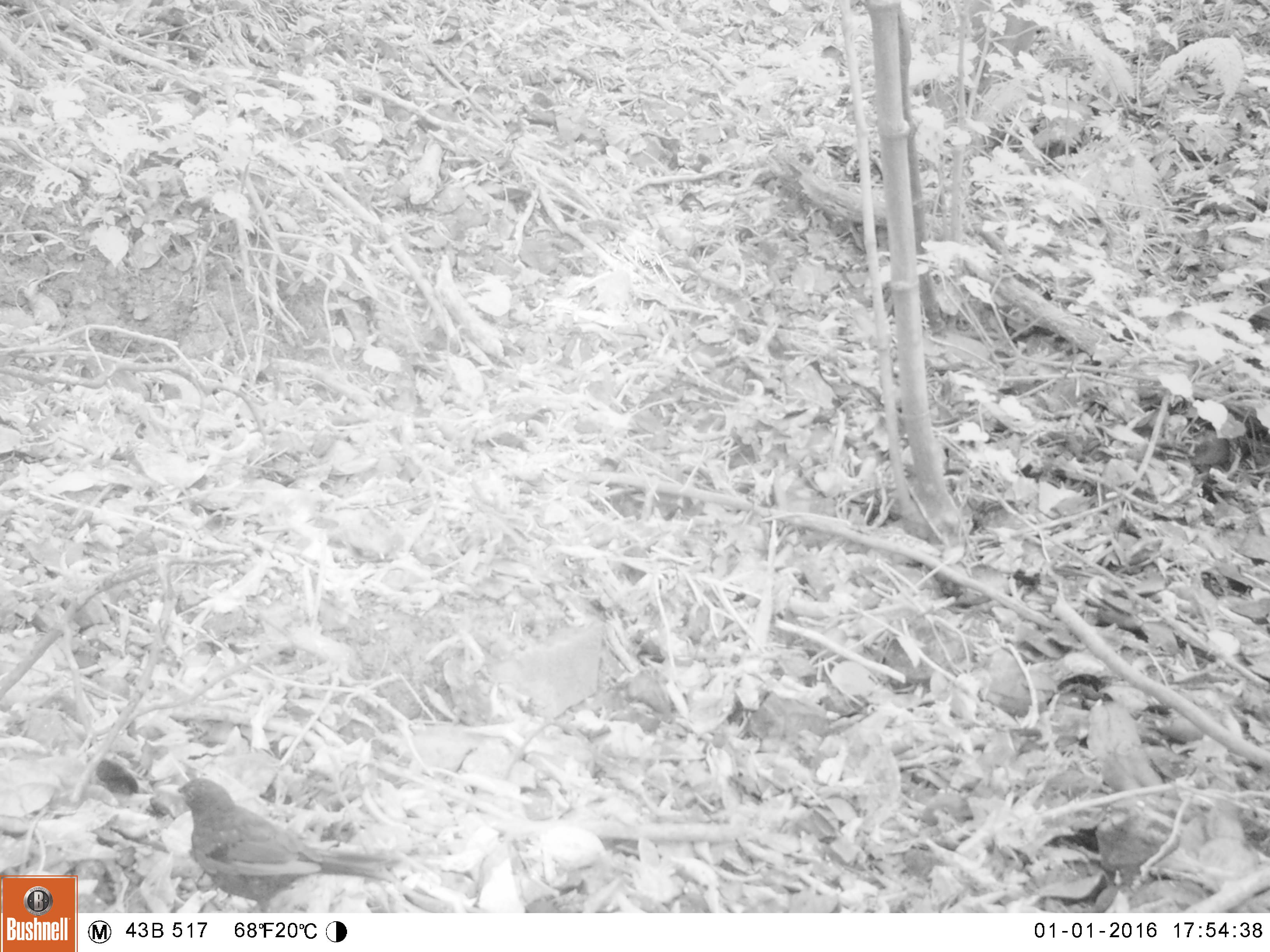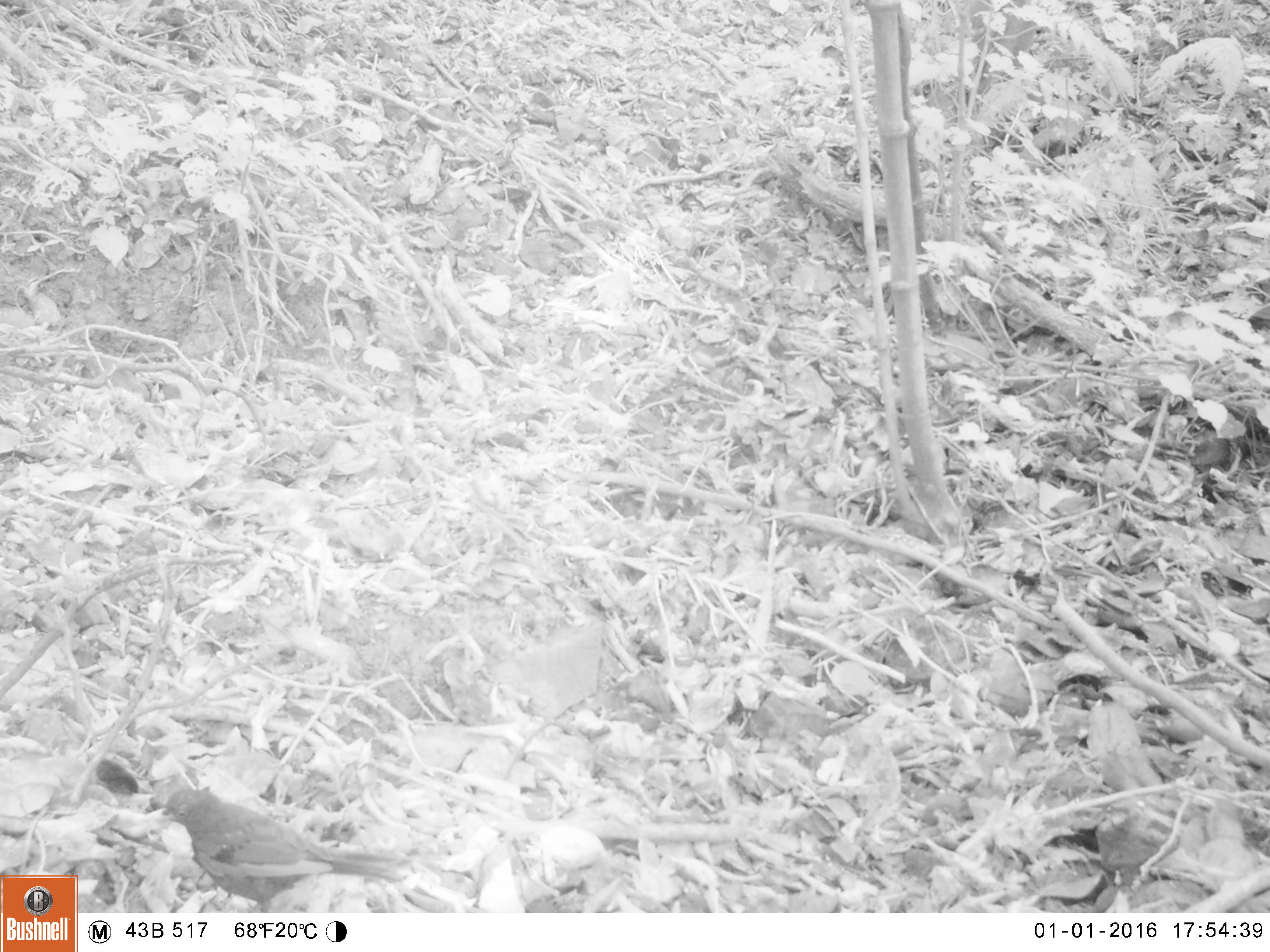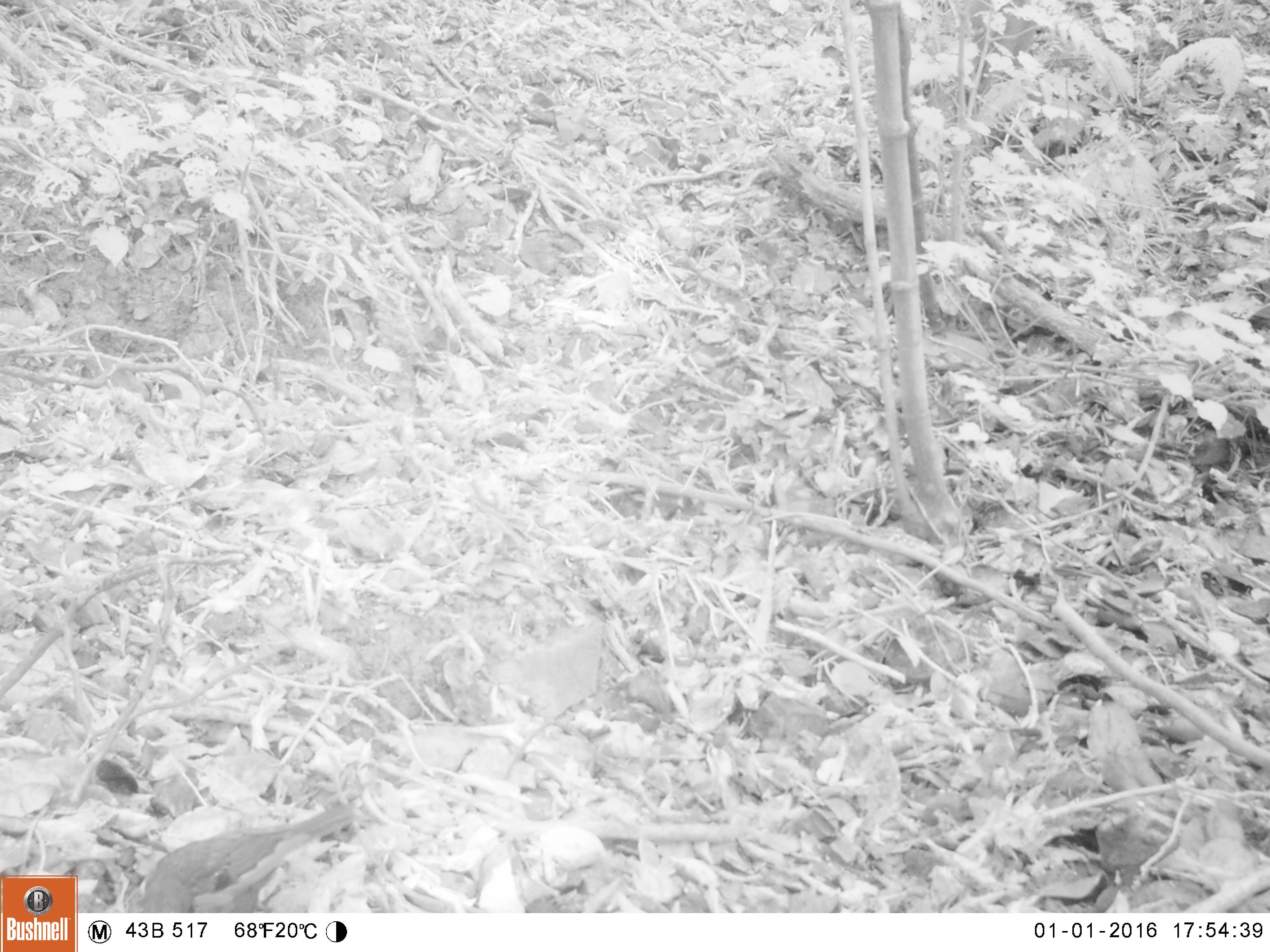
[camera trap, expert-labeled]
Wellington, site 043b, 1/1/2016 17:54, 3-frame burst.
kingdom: Animalia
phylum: Chordata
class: Aves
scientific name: Aves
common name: bird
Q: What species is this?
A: Bird (Aves).